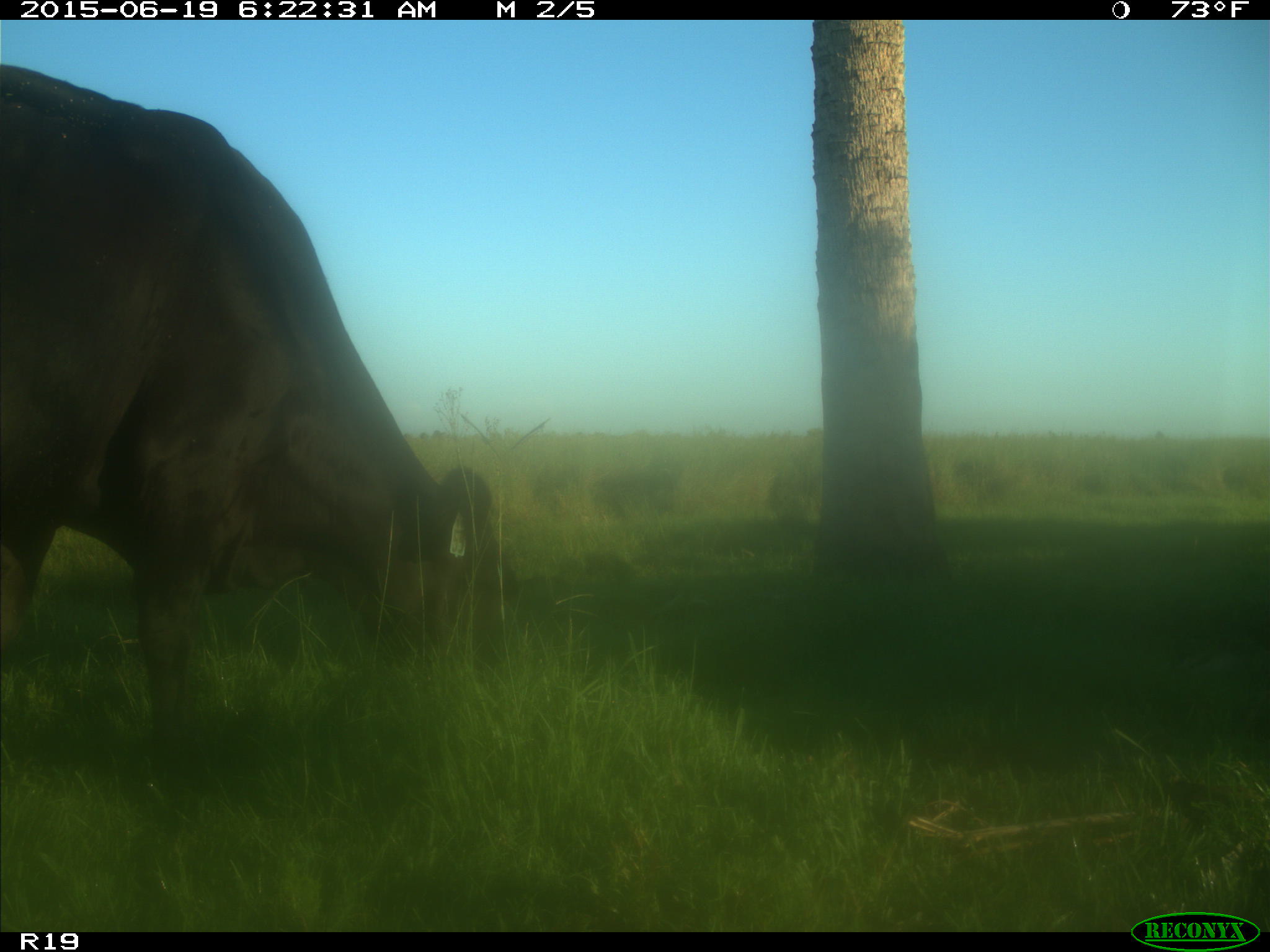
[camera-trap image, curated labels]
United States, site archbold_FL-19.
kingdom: Animalia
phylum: Chordata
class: Mammalia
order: Artiodactyla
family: Bovidae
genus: Bos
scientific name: Bos taurus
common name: domestic cow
Bos taurus (domestic cow).